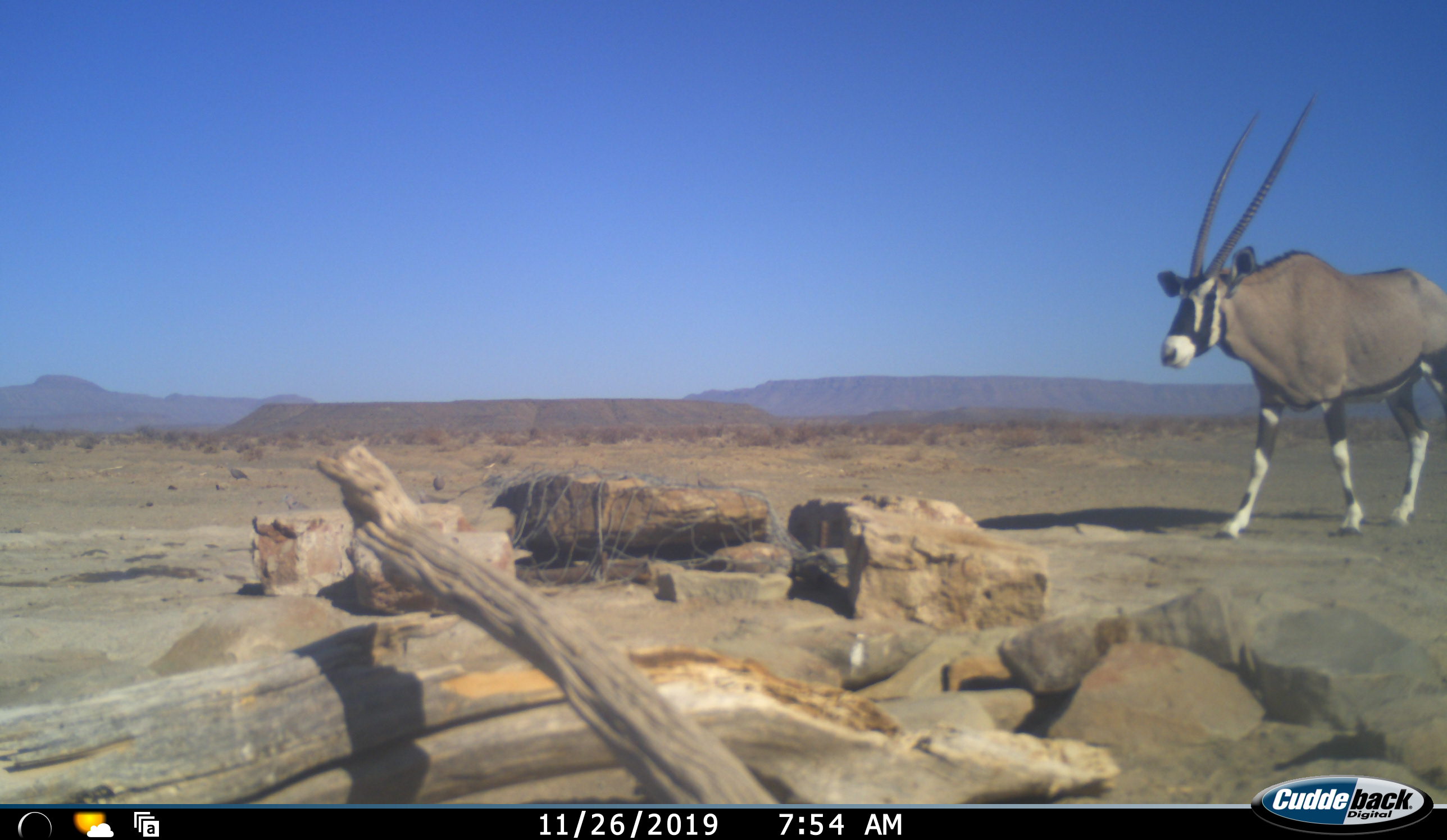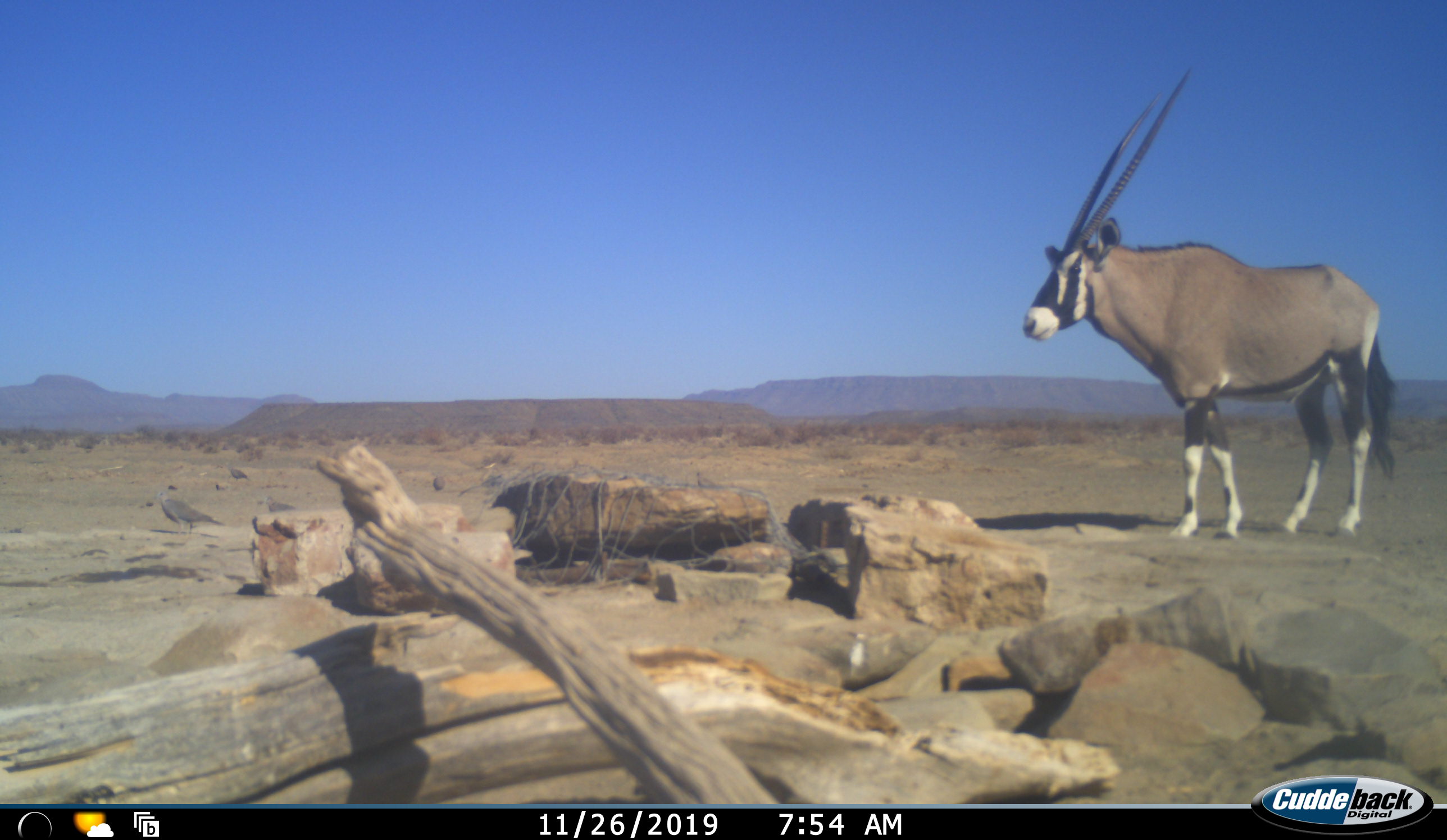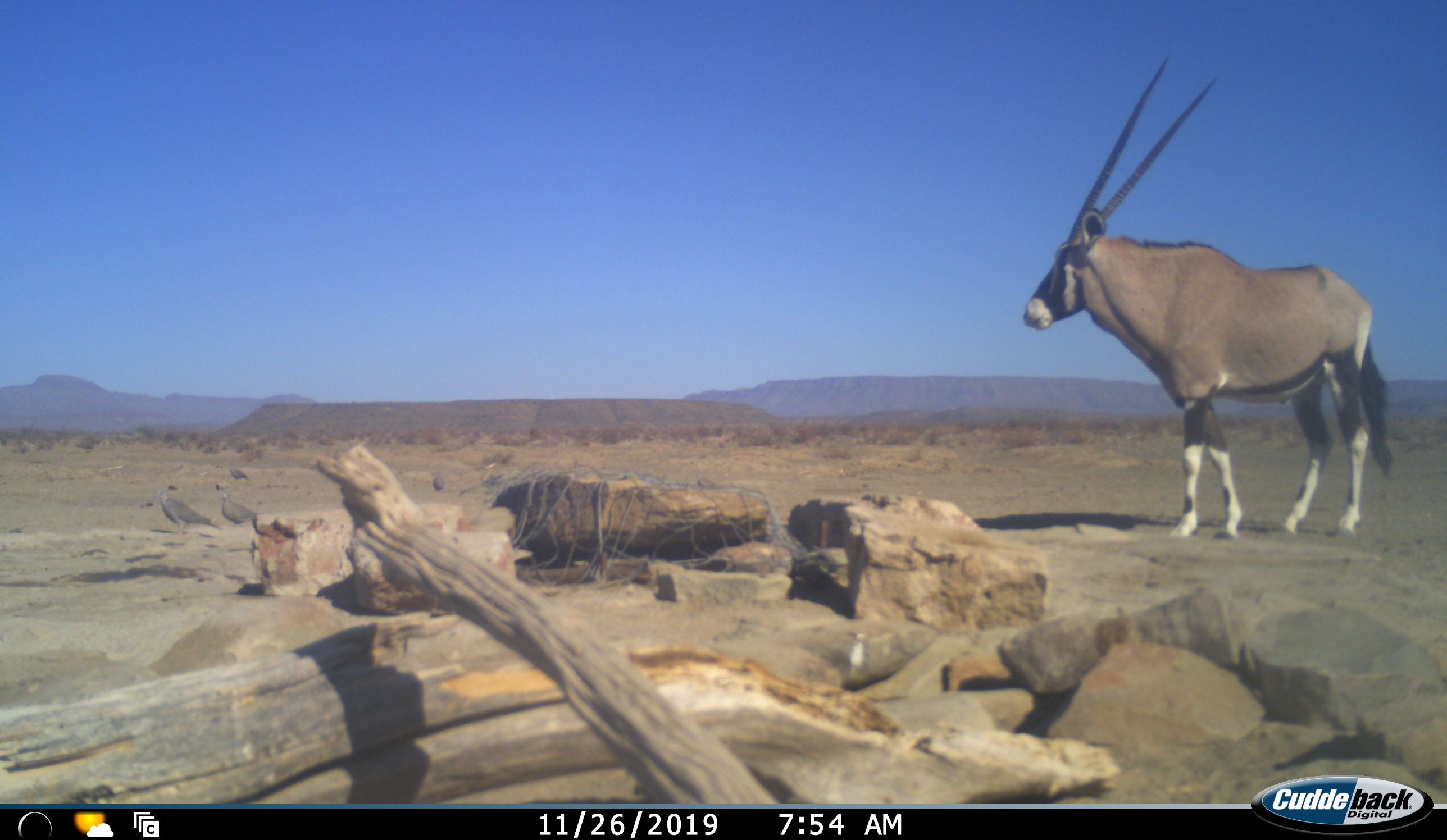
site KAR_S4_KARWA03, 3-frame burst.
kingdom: Animalia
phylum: Chordata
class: Aves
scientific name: Aves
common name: bird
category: birdother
Birdother (bird) (Aves), count 2. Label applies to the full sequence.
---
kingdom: Animalia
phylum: Chordata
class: Mammalia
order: Artiodactyla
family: Bovidae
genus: Oryx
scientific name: Oryx gazella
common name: gemsbok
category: oryx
Oryx (gemsbok) (Oryx gazella), count 1. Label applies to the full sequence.